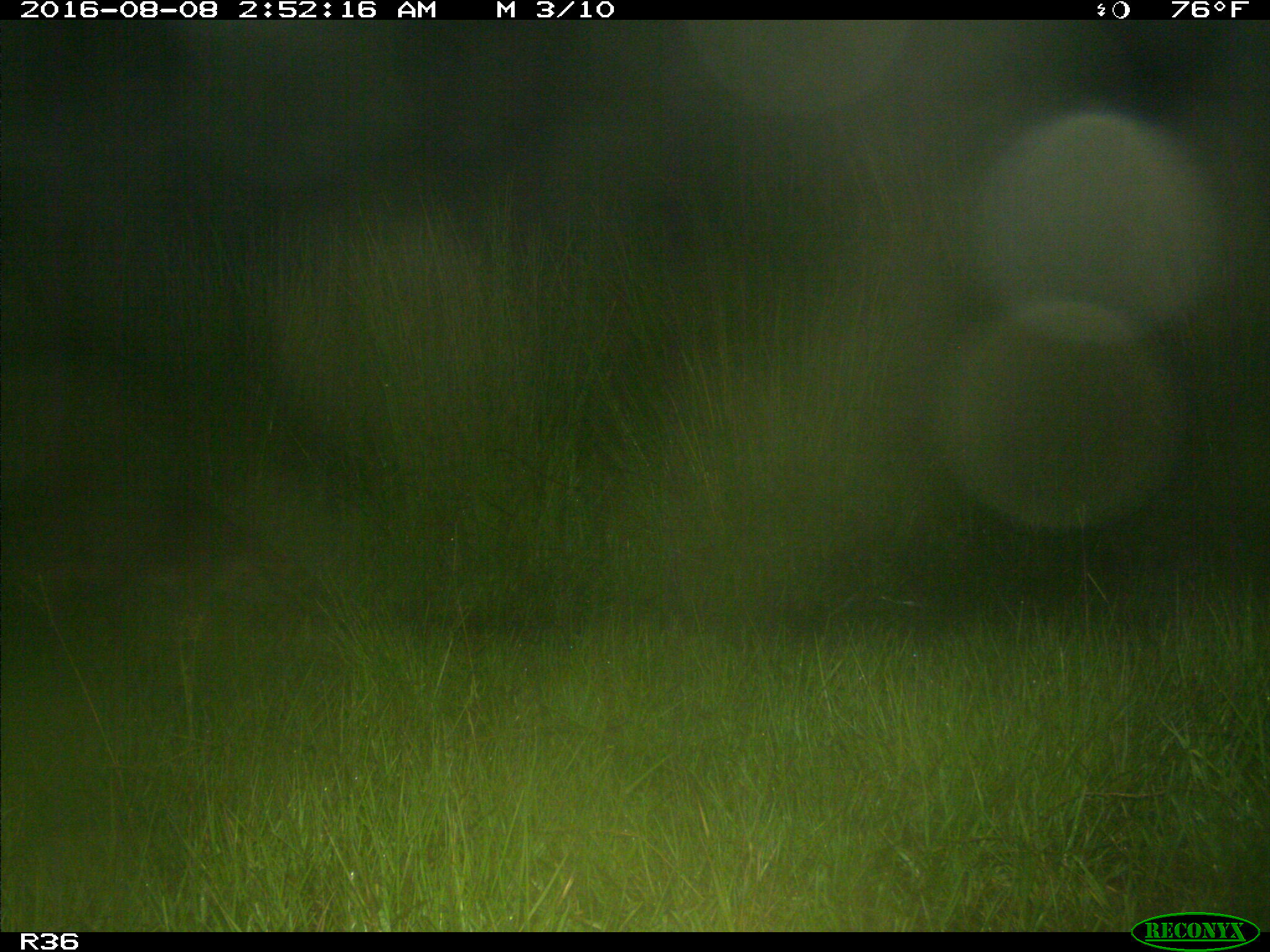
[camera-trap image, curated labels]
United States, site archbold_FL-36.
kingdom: Animalia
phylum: Chordata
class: Mammalia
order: Carnivora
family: Procyonidae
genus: Procyon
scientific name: Procyon lotor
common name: common raccoon